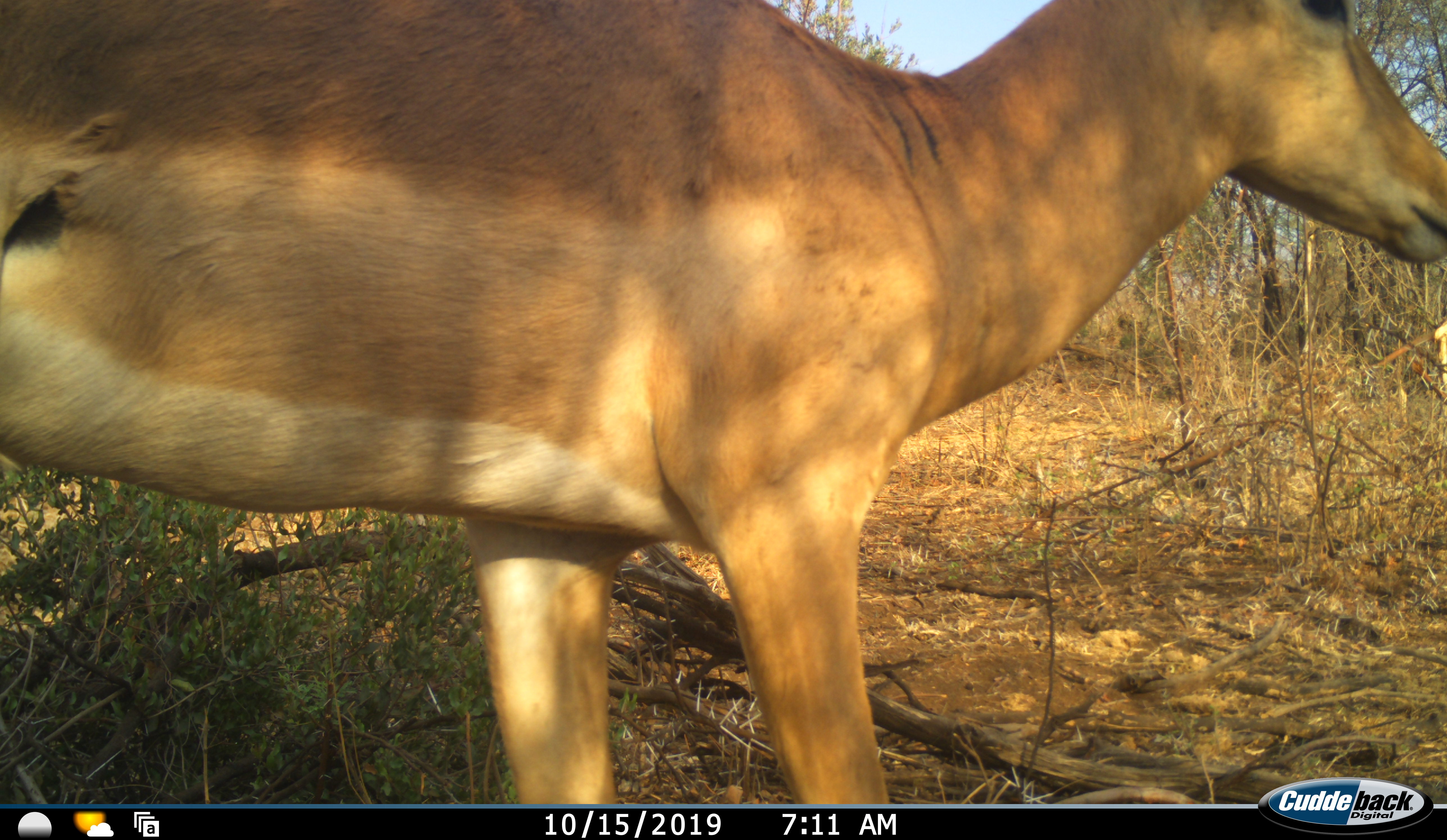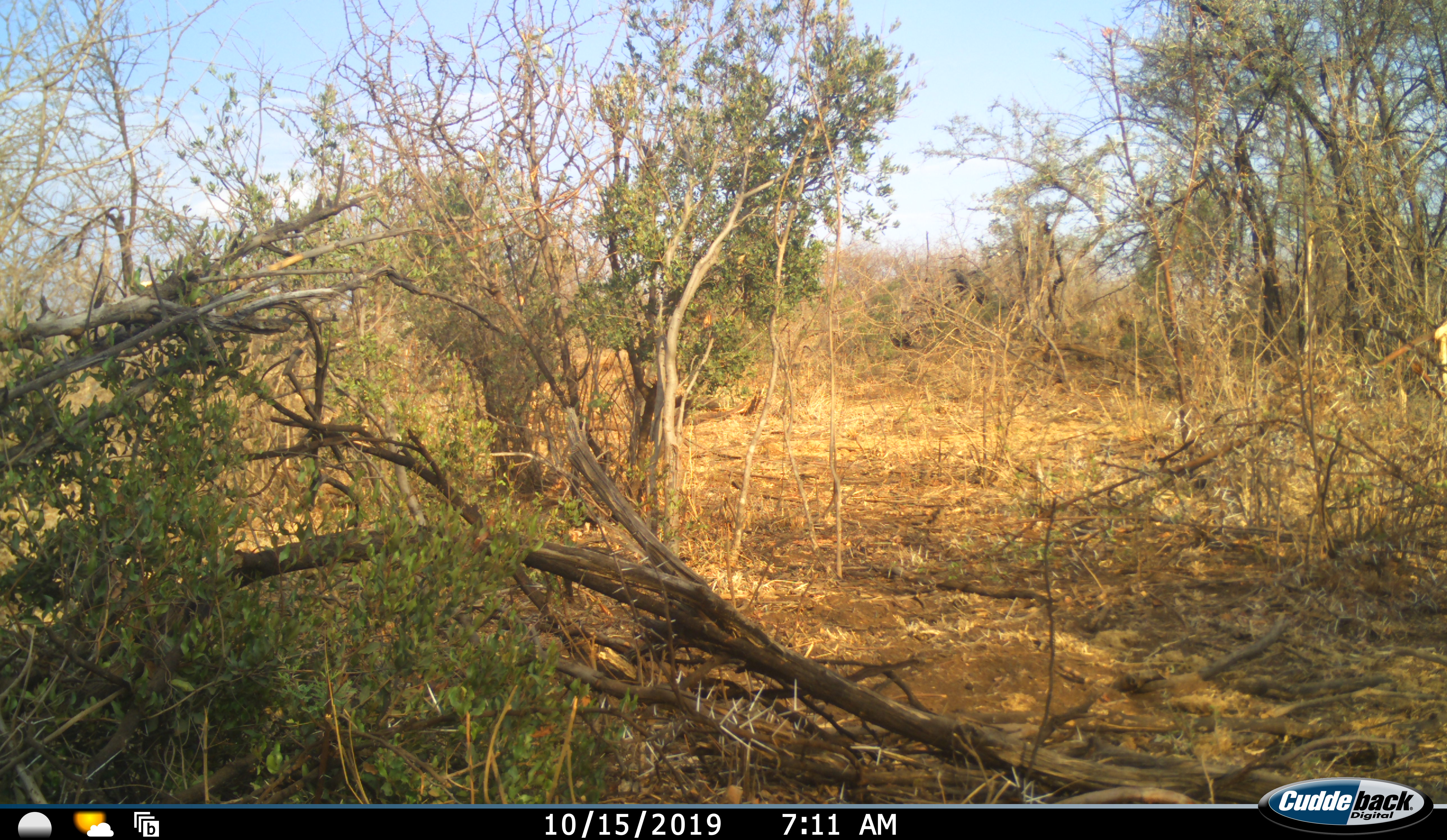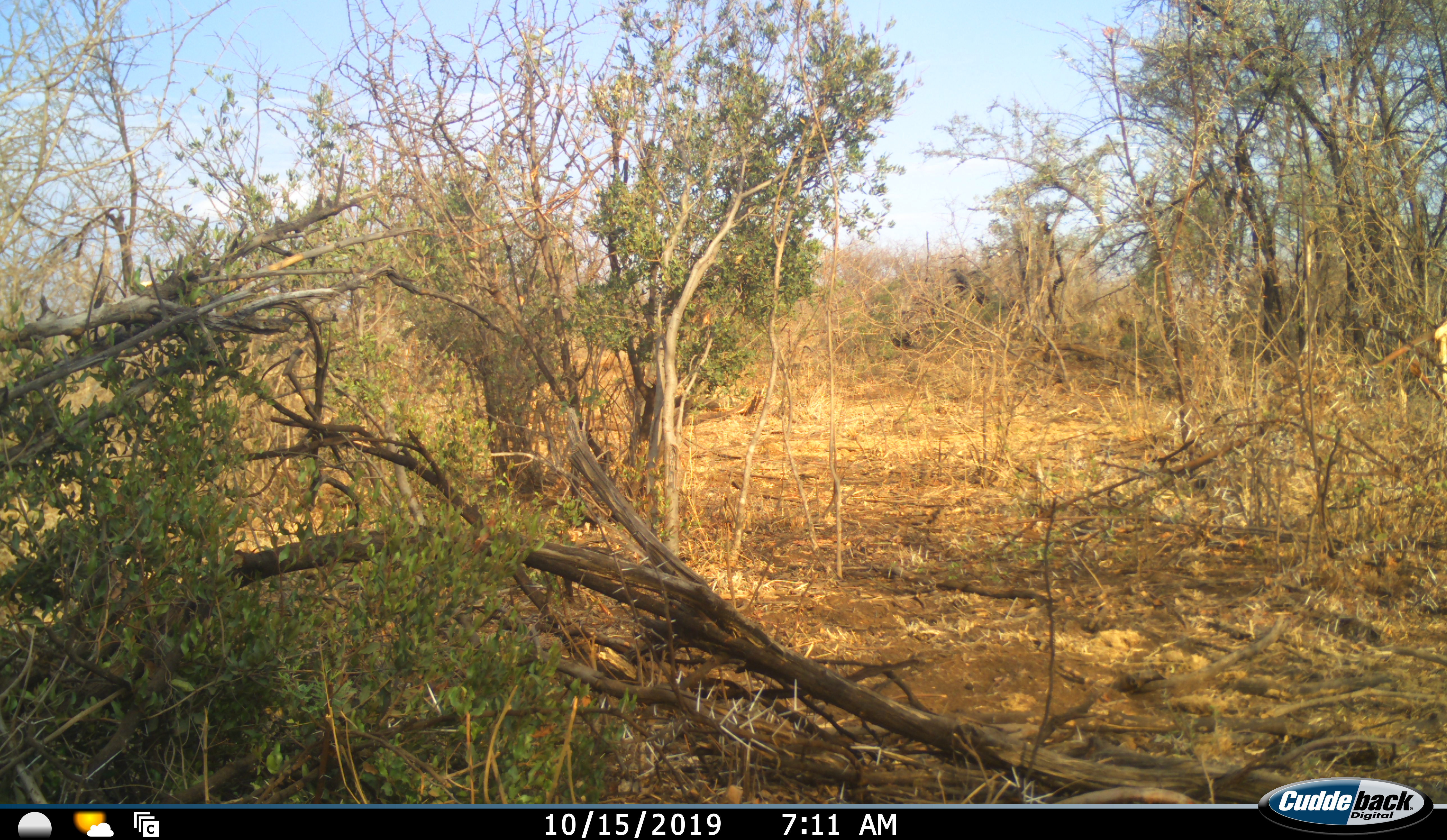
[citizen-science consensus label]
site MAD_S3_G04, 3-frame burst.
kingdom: Animalia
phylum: Chordata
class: Mammalia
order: Artiodactyla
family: Bovidae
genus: Aepyceros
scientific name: Aepyceros melampus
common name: impala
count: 1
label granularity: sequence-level